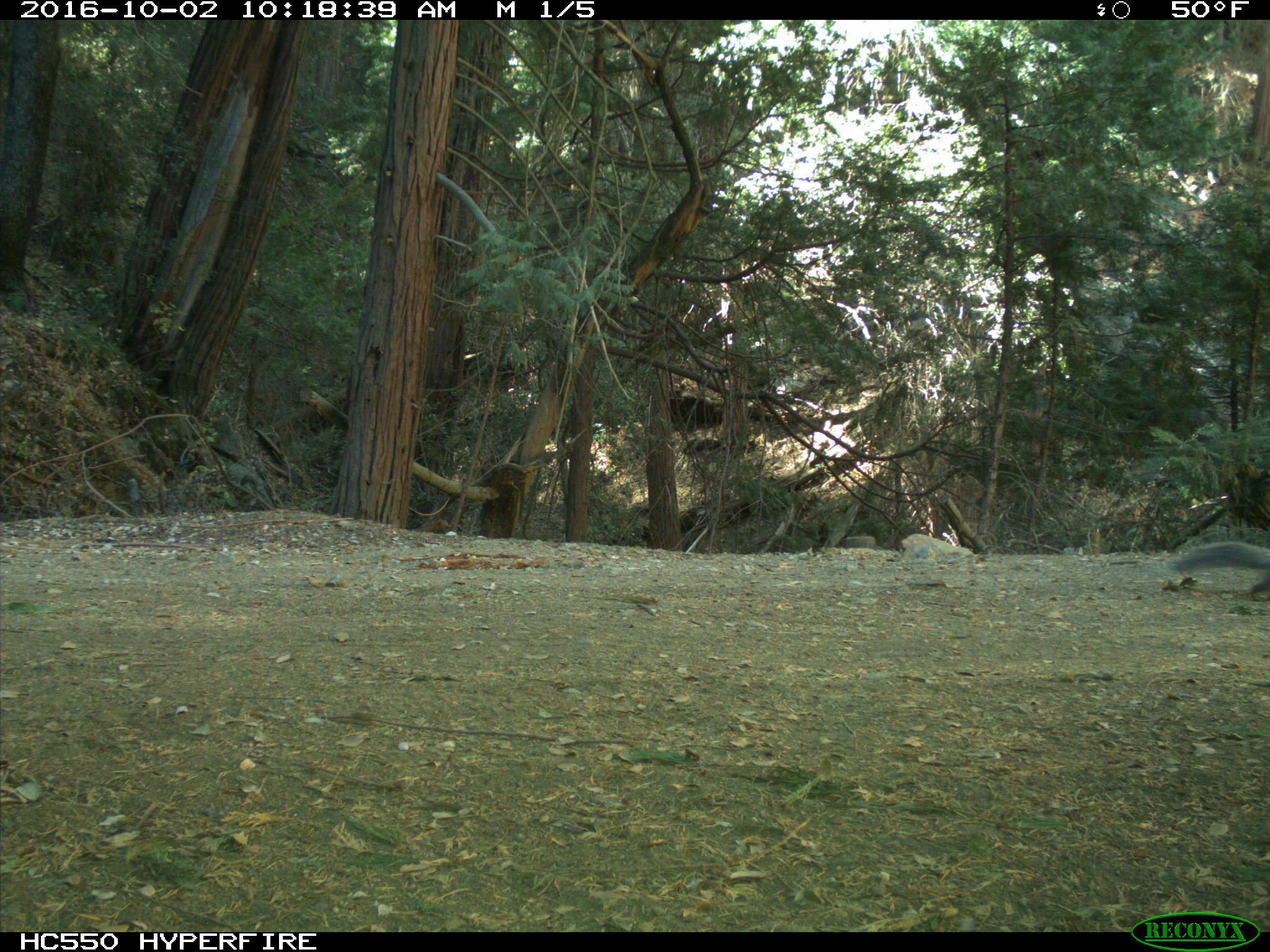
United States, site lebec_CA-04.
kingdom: Animalia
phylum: Chordata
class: Mammalia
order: Rodentia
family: Sciuridae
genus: Sciurus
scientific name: Sciurus carolinensis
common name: eastern gray squirrel